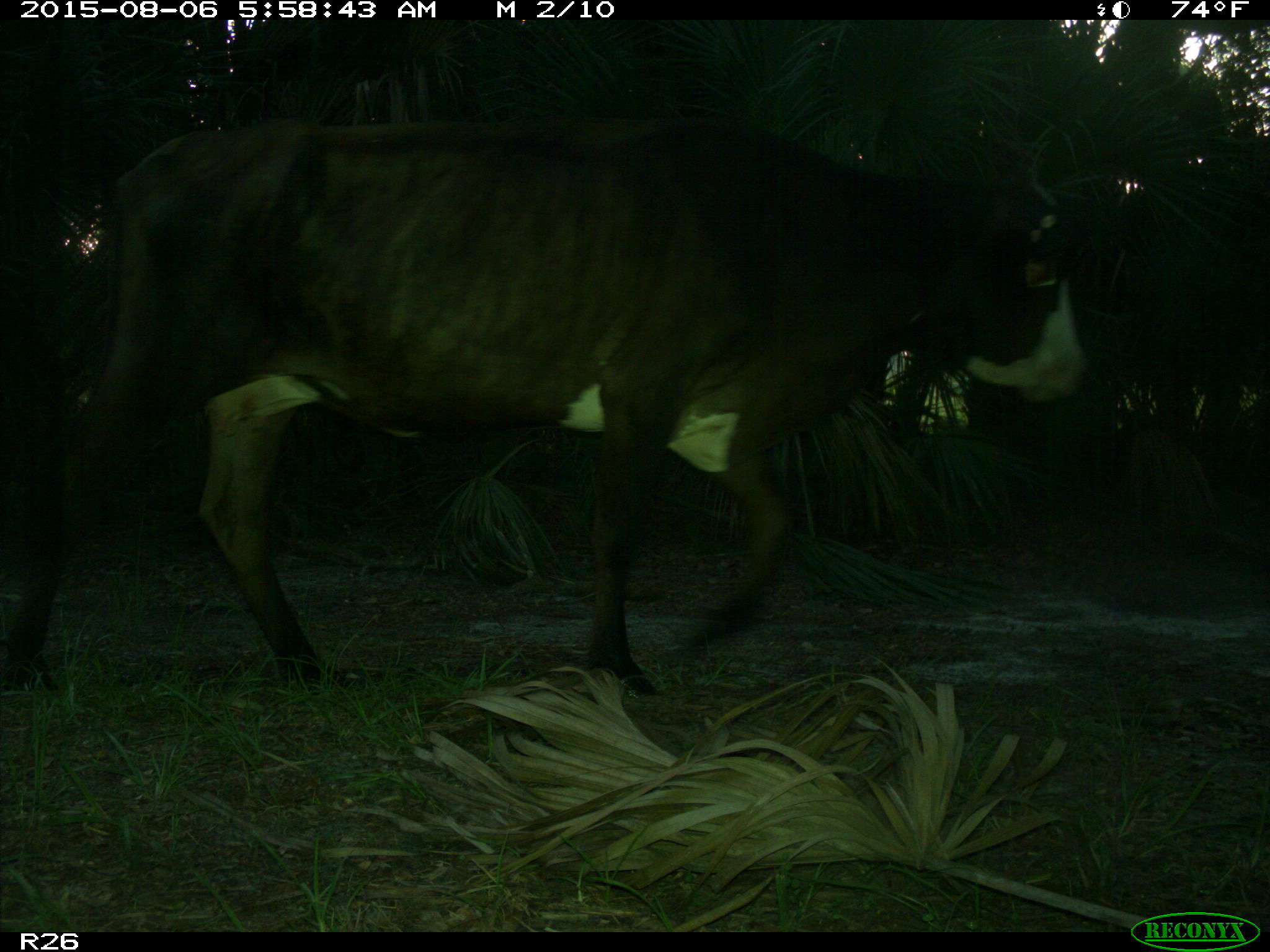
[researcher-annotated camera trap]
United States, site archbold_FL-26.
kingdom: Animalia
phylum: Chordata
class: Mammalia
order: Artiodactyla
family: Bovidae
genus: Bos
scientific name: Bos taurus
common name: domestic cow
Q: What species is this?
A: Bos taurus (domestic cow).